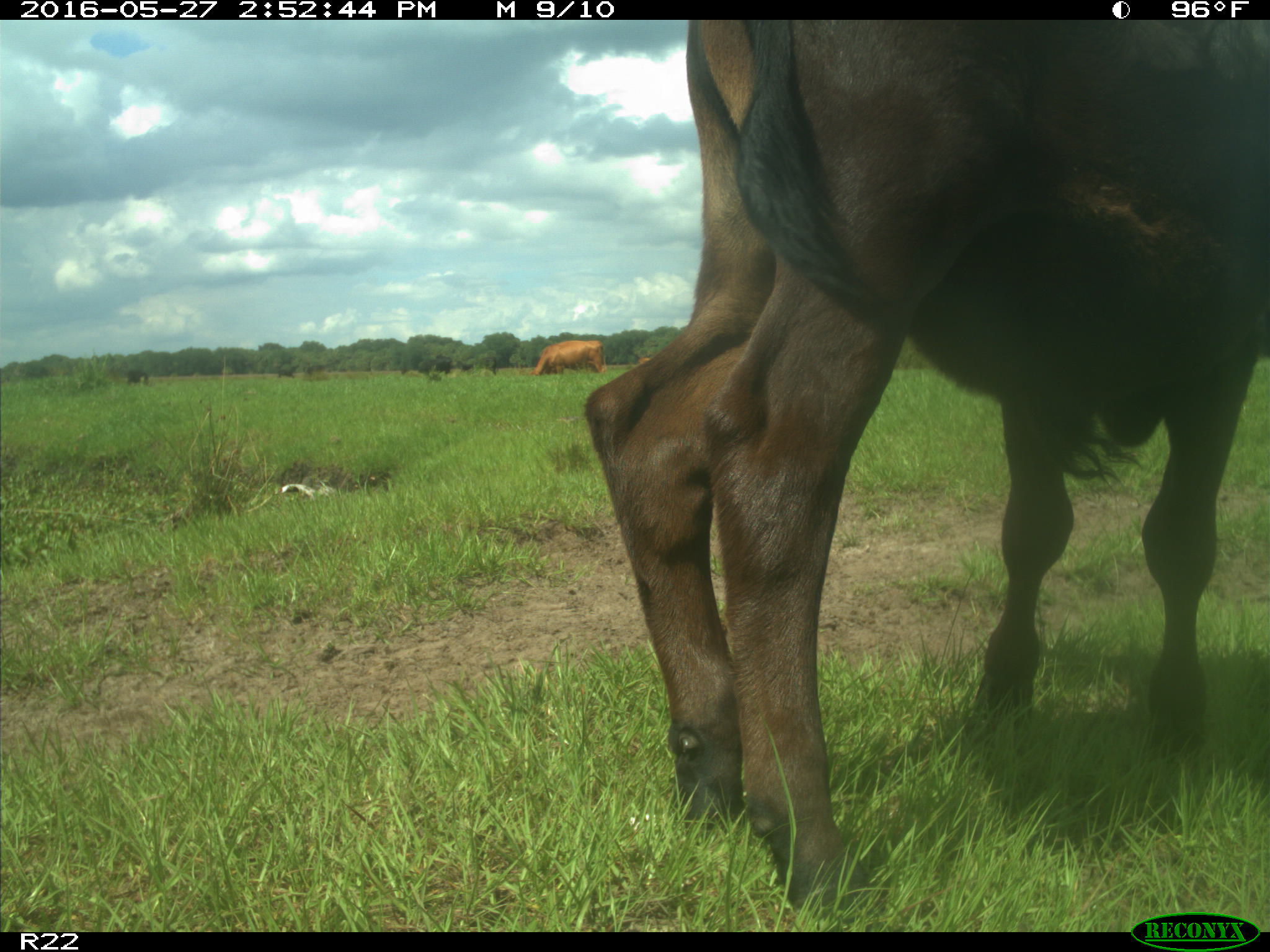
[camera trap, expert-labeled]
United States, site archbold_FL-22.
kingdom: Animalia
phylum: Chordata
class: Mammalia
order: Artiodactyla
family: Bovidae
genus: Bos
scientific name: Bos taurus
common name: domestic cow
Bos taurus (domestic cow).